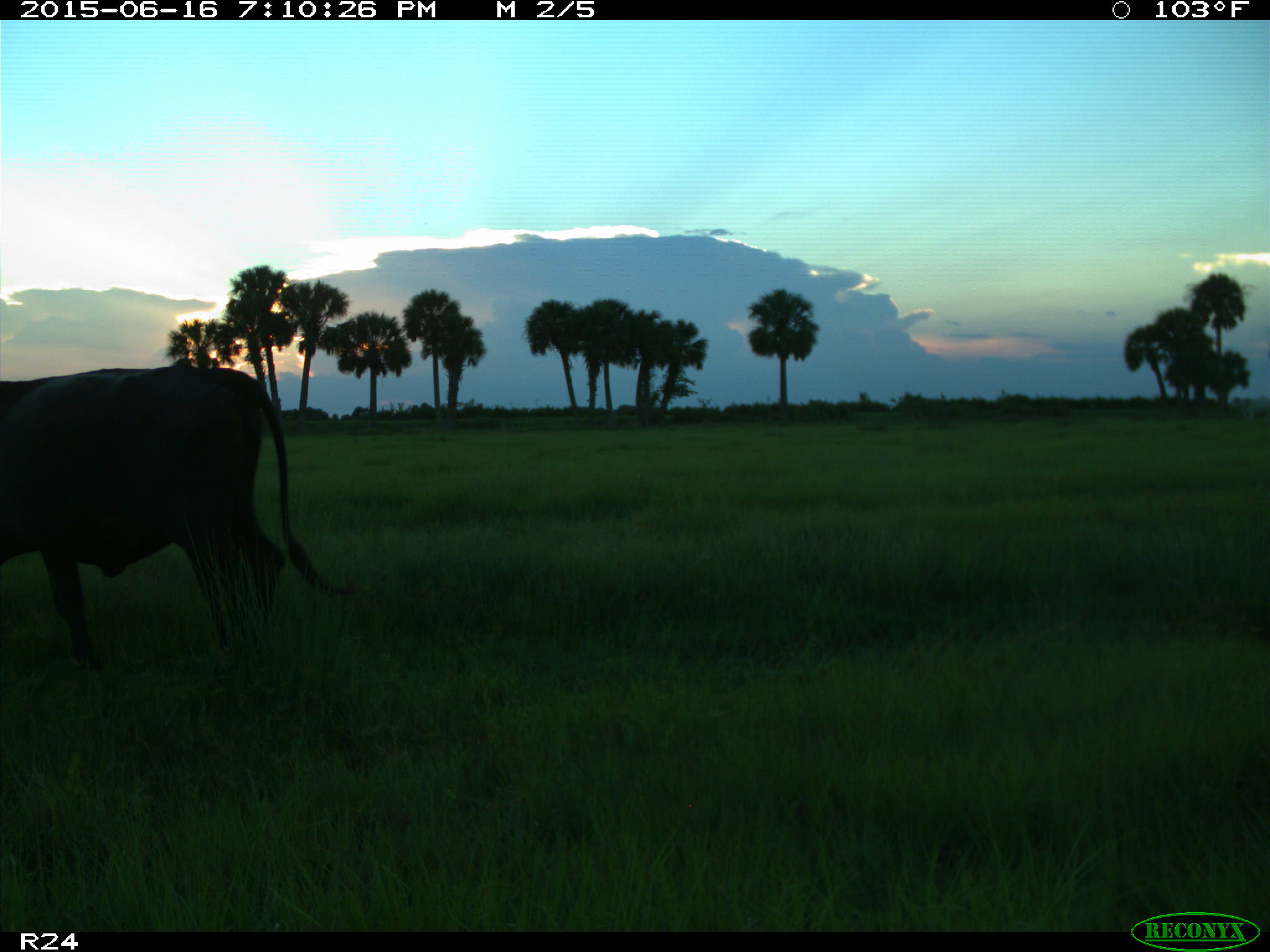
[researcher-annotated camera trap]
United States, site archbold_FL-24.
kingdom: Animalia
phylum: Chordata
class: Mammalia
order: Artiodactyla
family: Bovidae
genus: Bos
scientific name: Bos taurus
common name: domestic cow